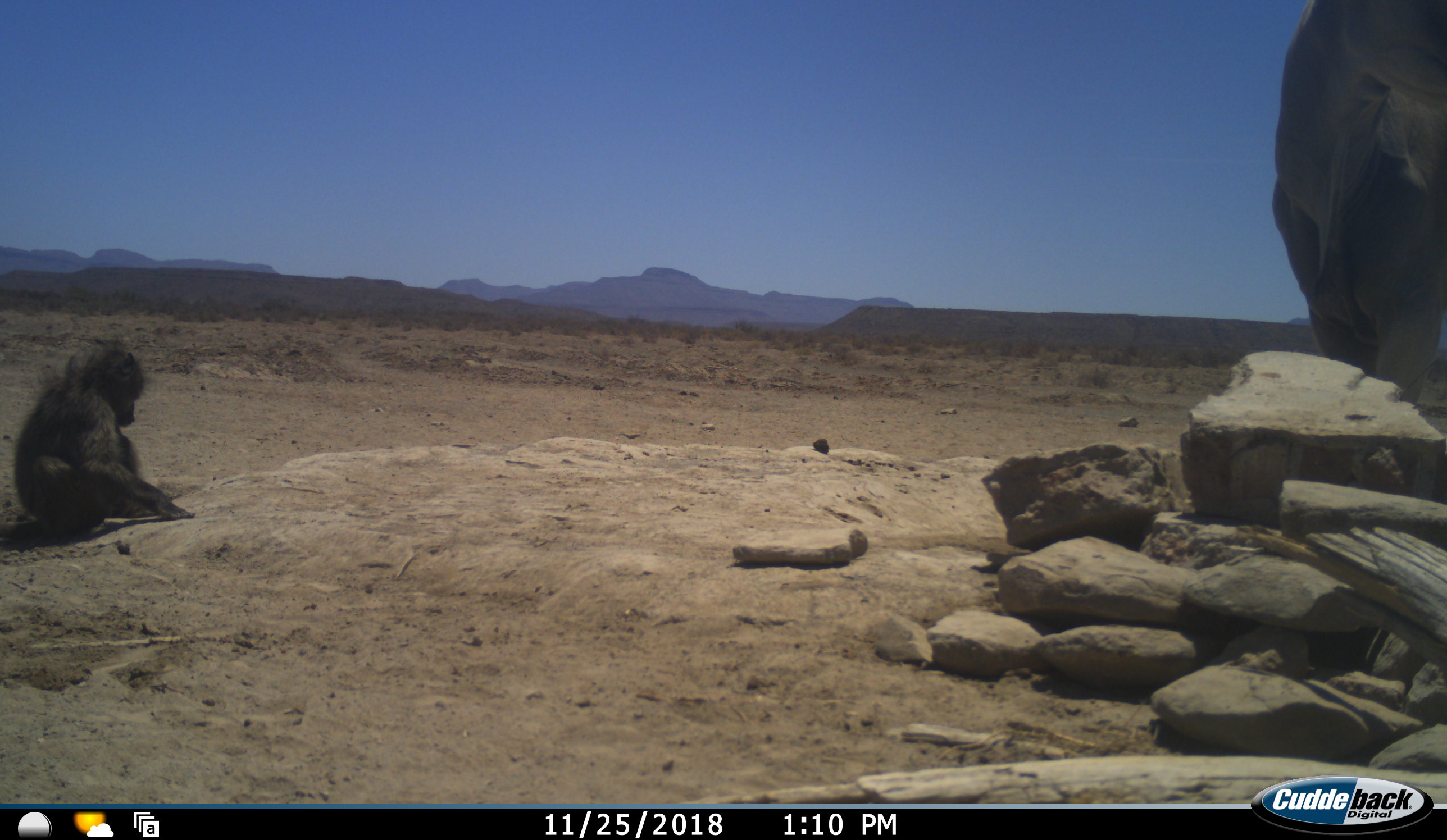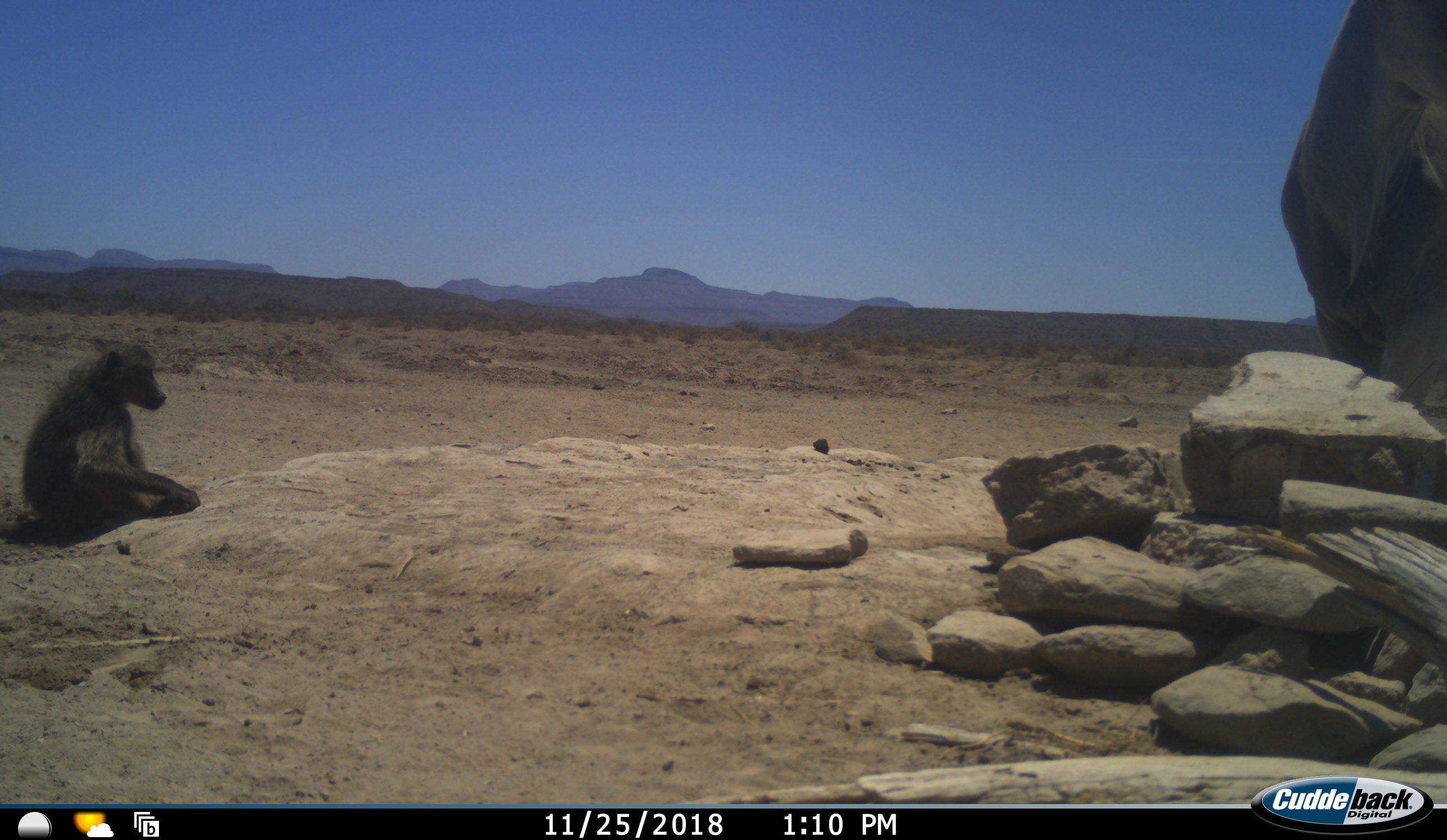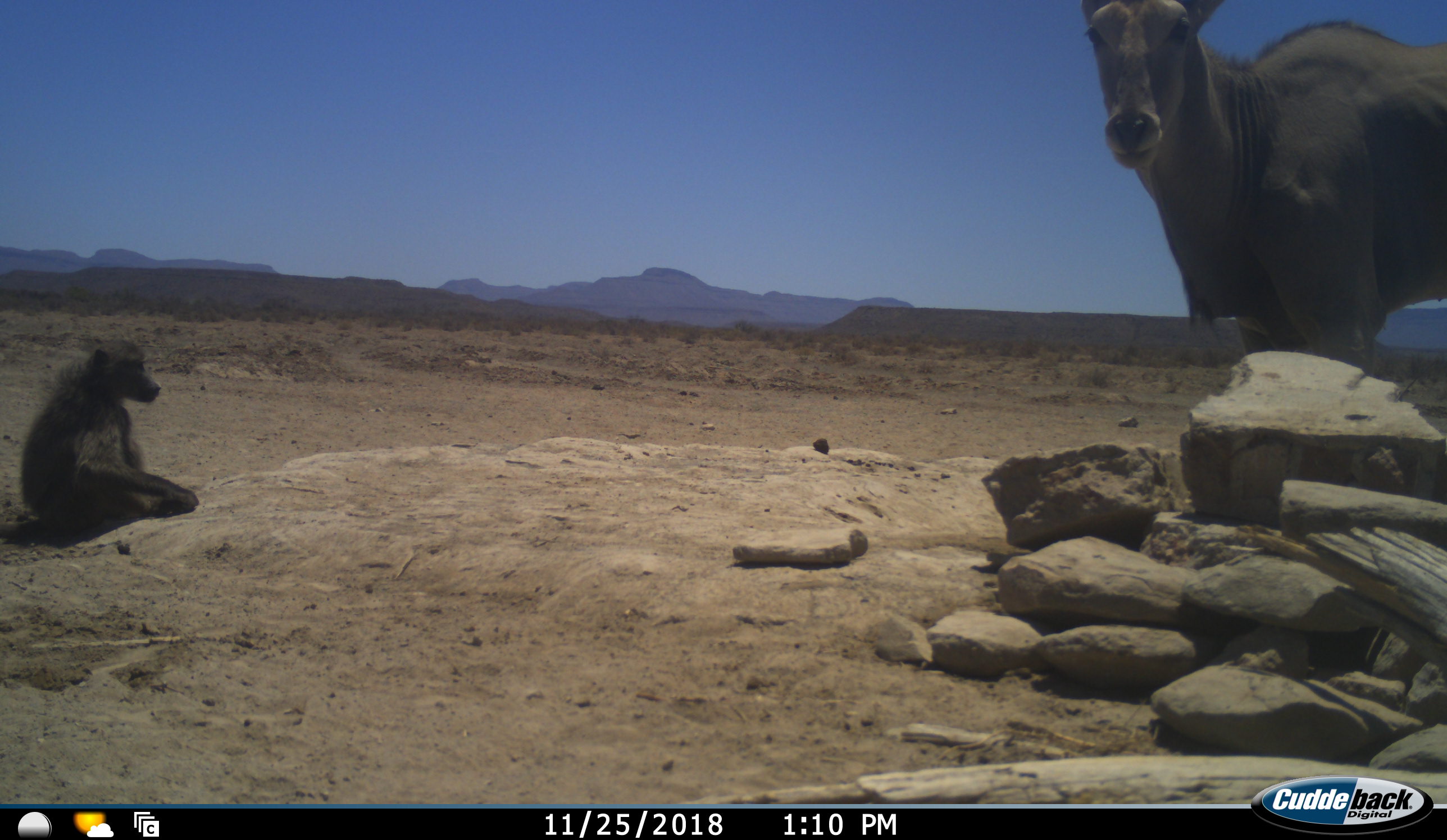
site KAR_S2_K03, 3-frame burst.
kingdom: Animalia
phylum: Chordata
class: Mammalia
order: Primates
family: Cercopithecidae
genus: Papio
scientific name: Papio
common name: baboon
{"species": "baboon (Papio)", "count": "1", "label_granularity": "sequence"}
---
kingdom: Animalia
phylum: Chordata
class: Mammalia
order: Artiodactyla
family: Bovidae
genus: Tragelaphus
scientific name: Tragelaphus oryx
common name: eland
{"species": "eland (Tragelaphus oryx)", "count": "1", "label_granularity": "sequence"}